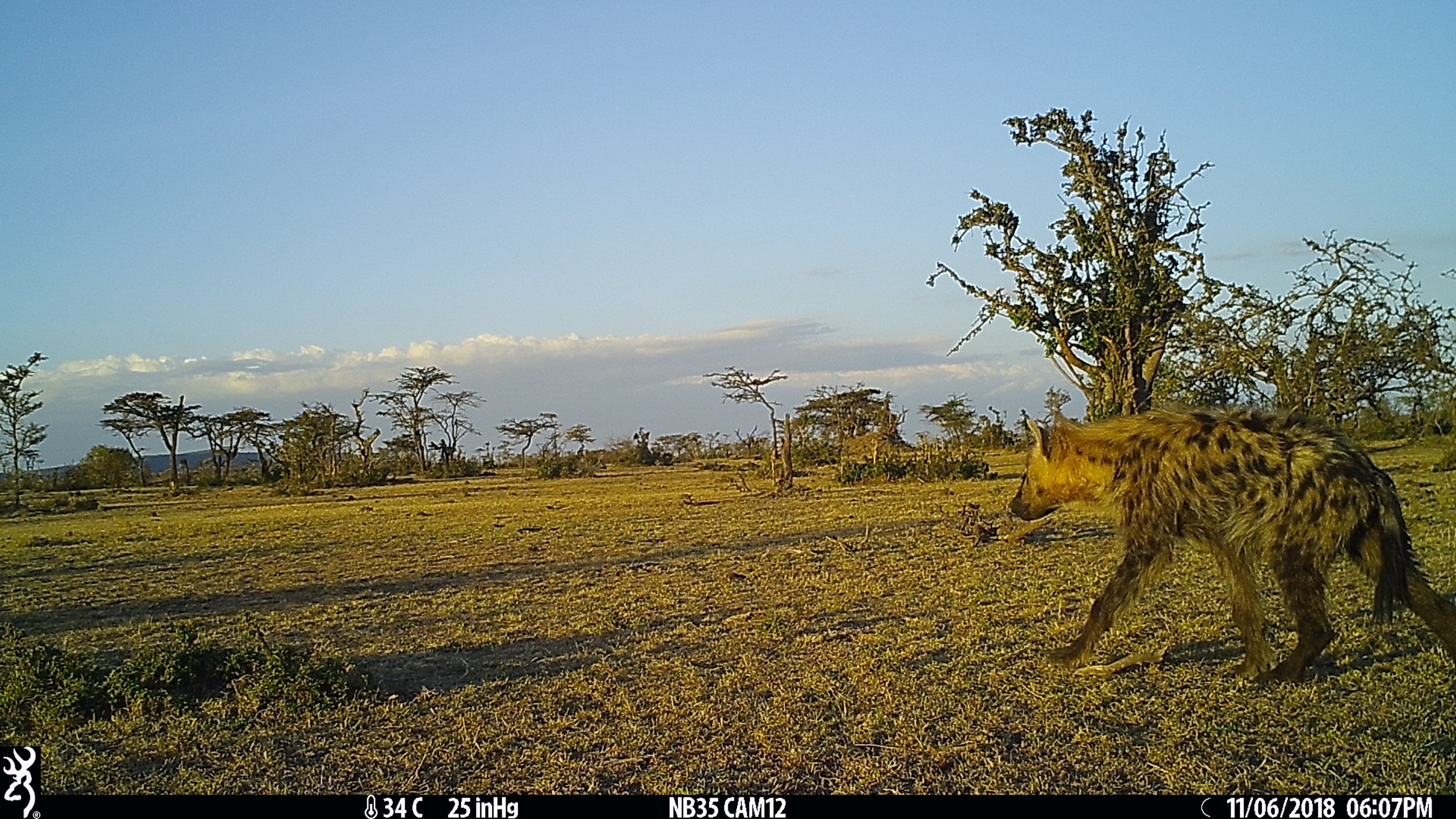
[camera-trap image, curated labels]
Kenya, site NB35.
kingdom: Animalia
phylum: Chordata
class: Mammalia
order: Carnivora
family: Hyaenidae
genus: Crocuta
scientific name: Crocuta crocuta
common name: spotted hyena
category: hyena spotted